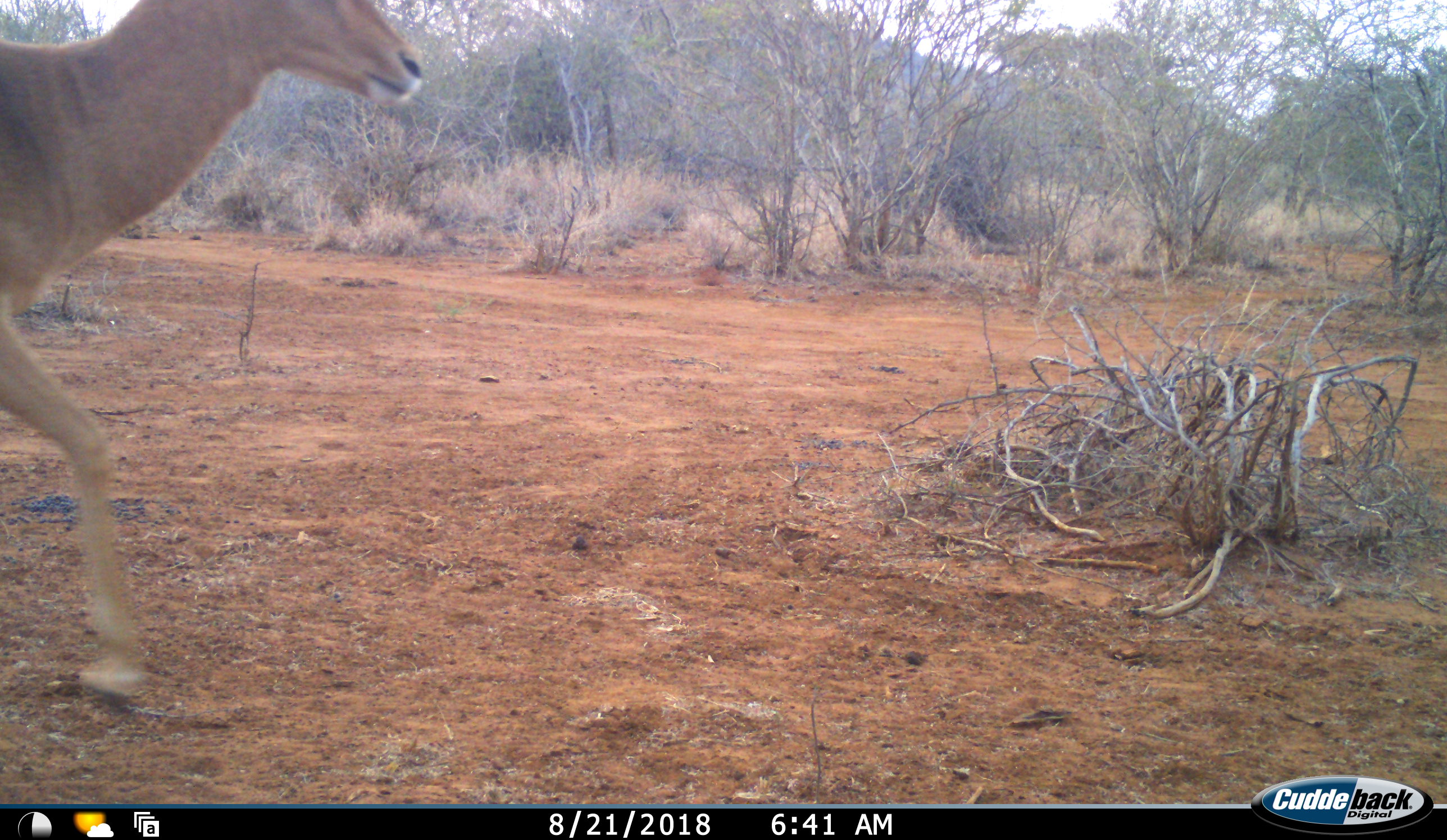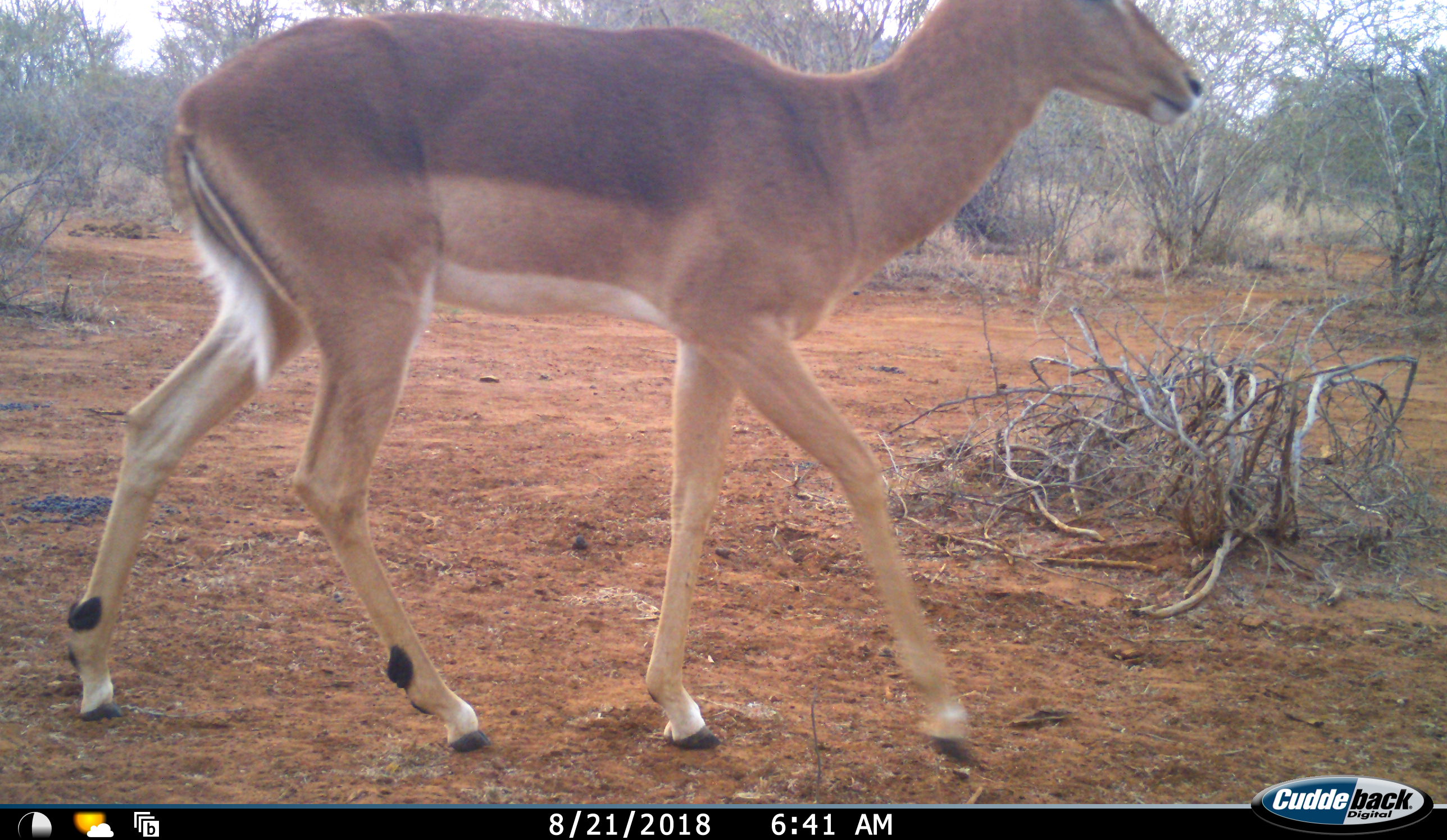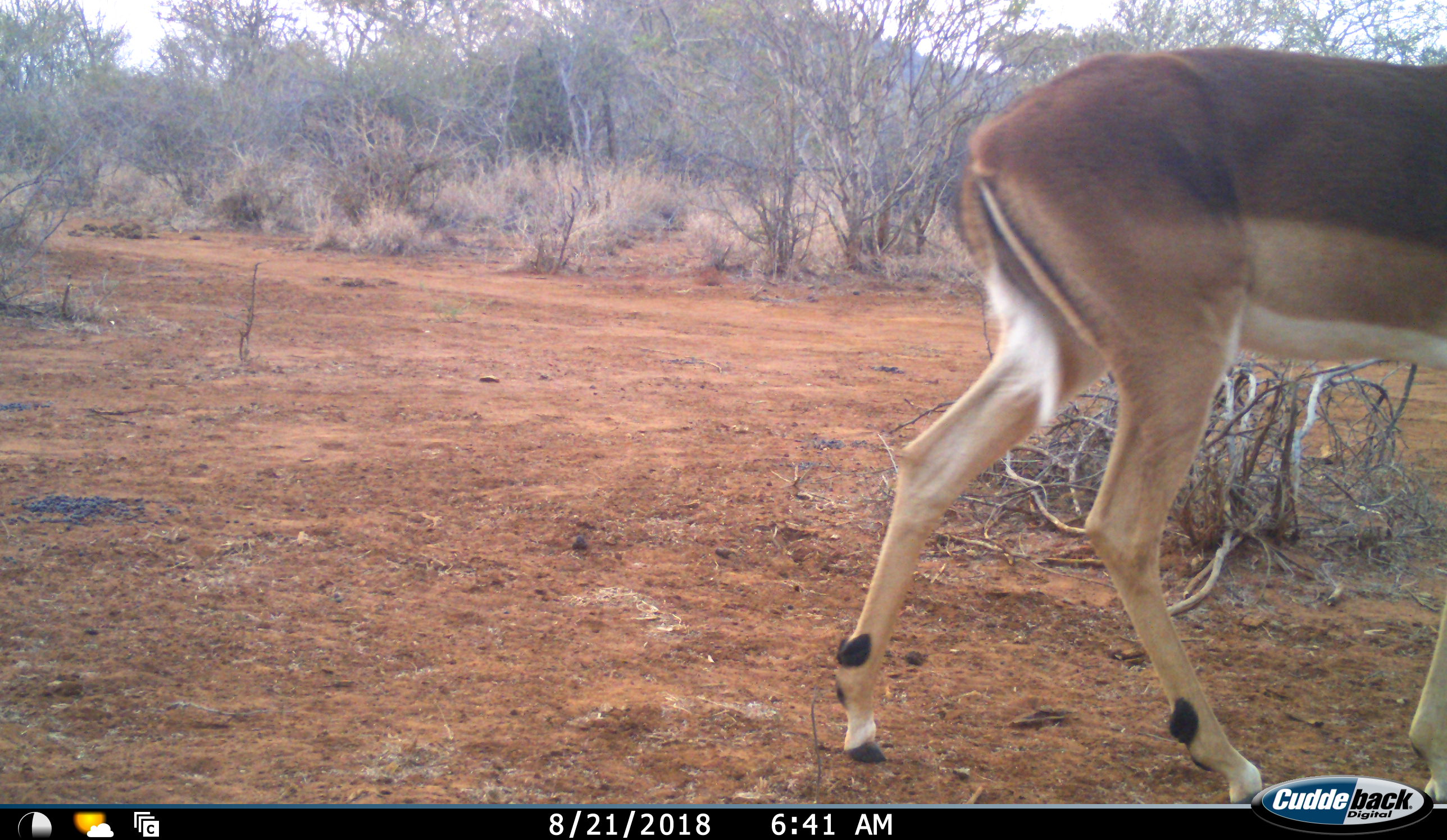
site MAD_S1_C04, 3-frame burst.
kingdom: Animalia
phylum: Chordata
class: Mammalia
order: Artiodactyla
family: Bovidae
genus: Aepyceros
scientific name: Aepyceros melampus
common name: impala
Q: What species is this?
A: Impala (Aepyceros melampus).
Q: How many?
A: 1.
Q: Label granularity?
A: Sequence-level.